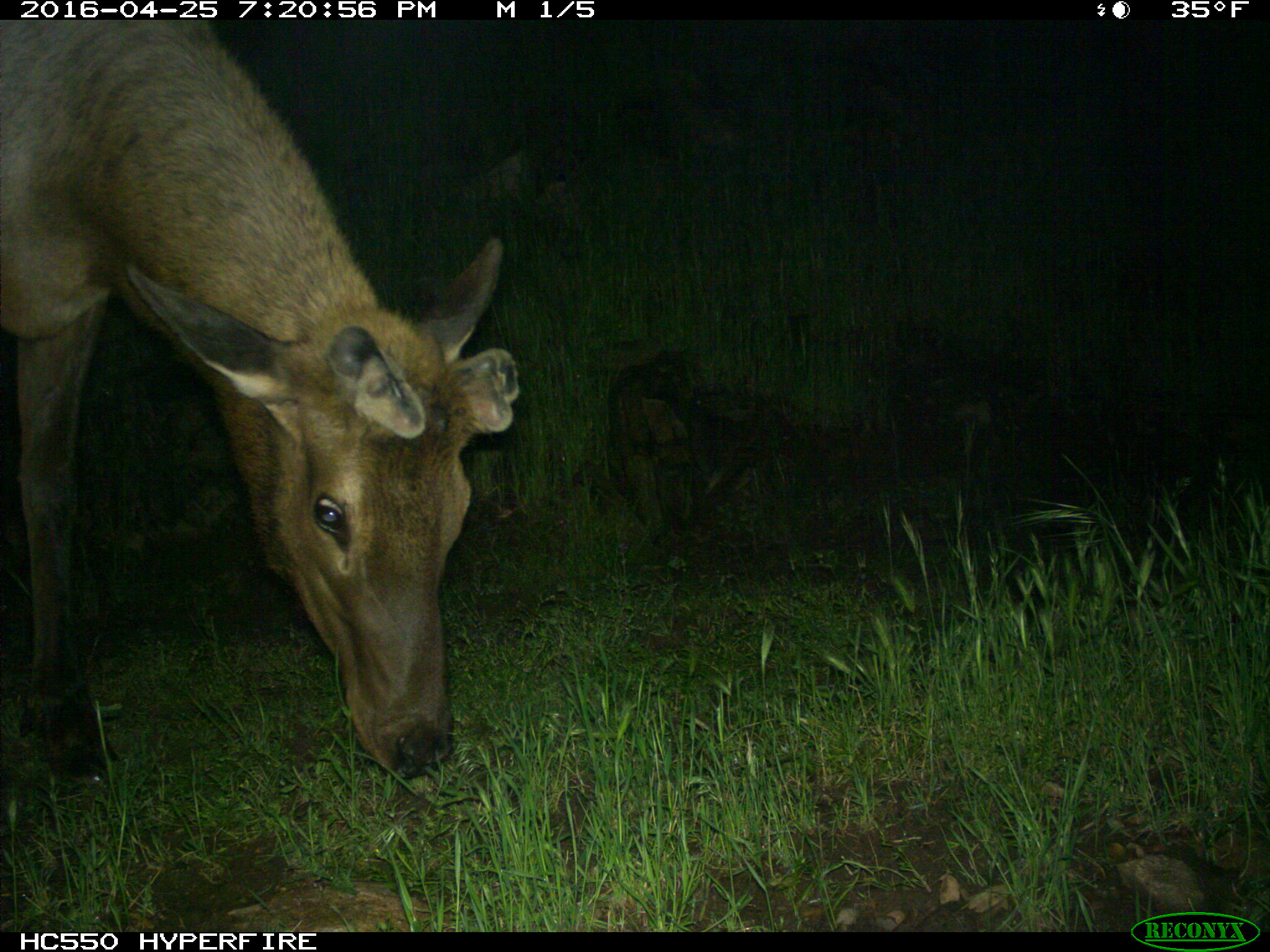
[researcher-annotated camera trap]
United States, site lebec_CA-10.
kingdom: Animalia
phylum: Chordata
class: Mammalia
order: Artiodactyla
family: Cervidae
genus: Cervus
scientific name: Cervus canadensis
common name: elk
Cervus canadensis (elk).